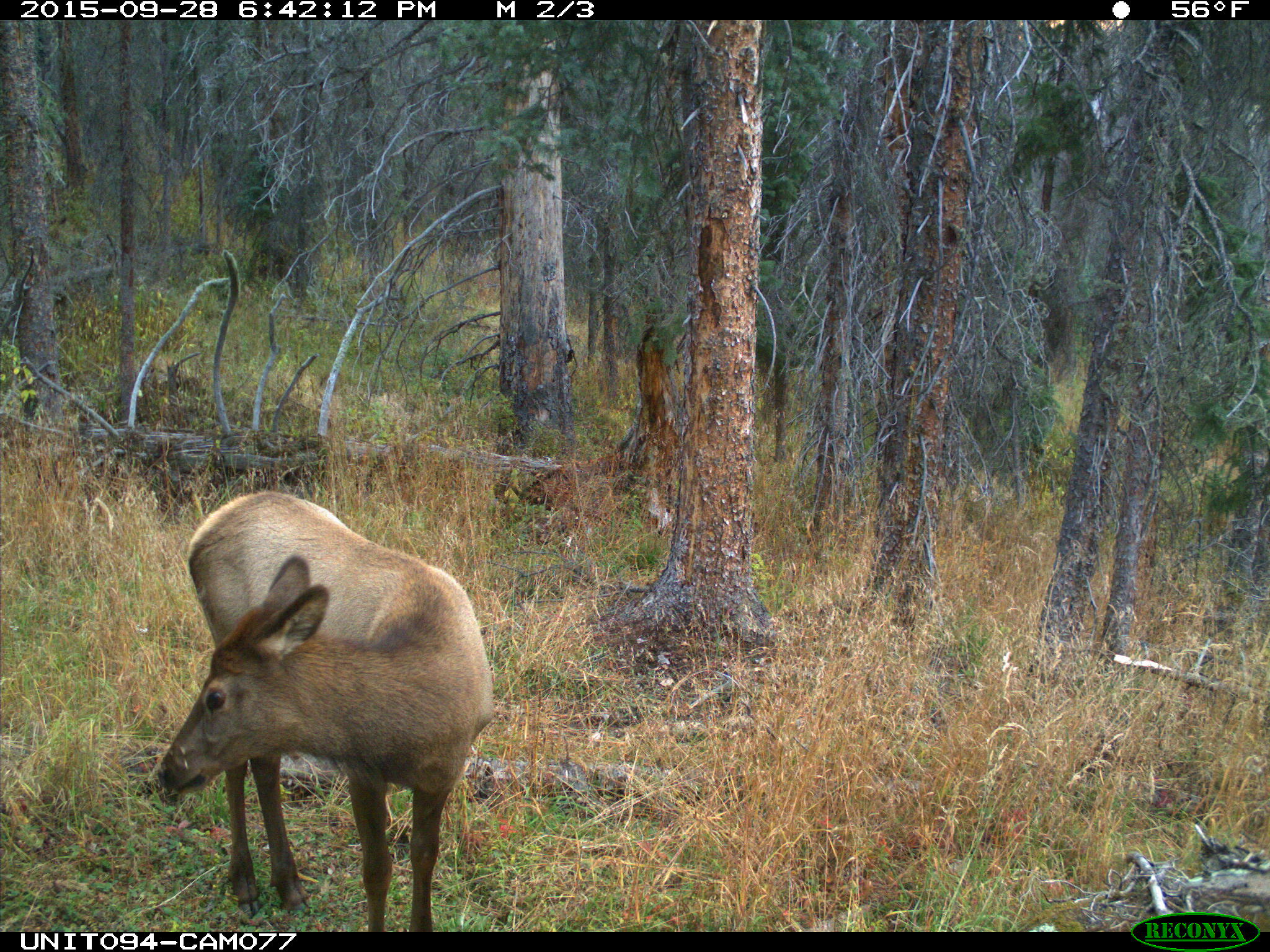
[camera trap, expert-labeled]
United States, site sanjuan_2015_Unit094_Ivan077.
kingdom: Animalia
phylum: Chordata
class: Mammalia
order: Artiodactyla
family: Cervidae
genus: Cervus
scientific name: Cervus elaphus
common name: red deer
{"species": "Cervus elaphus (red deer)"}